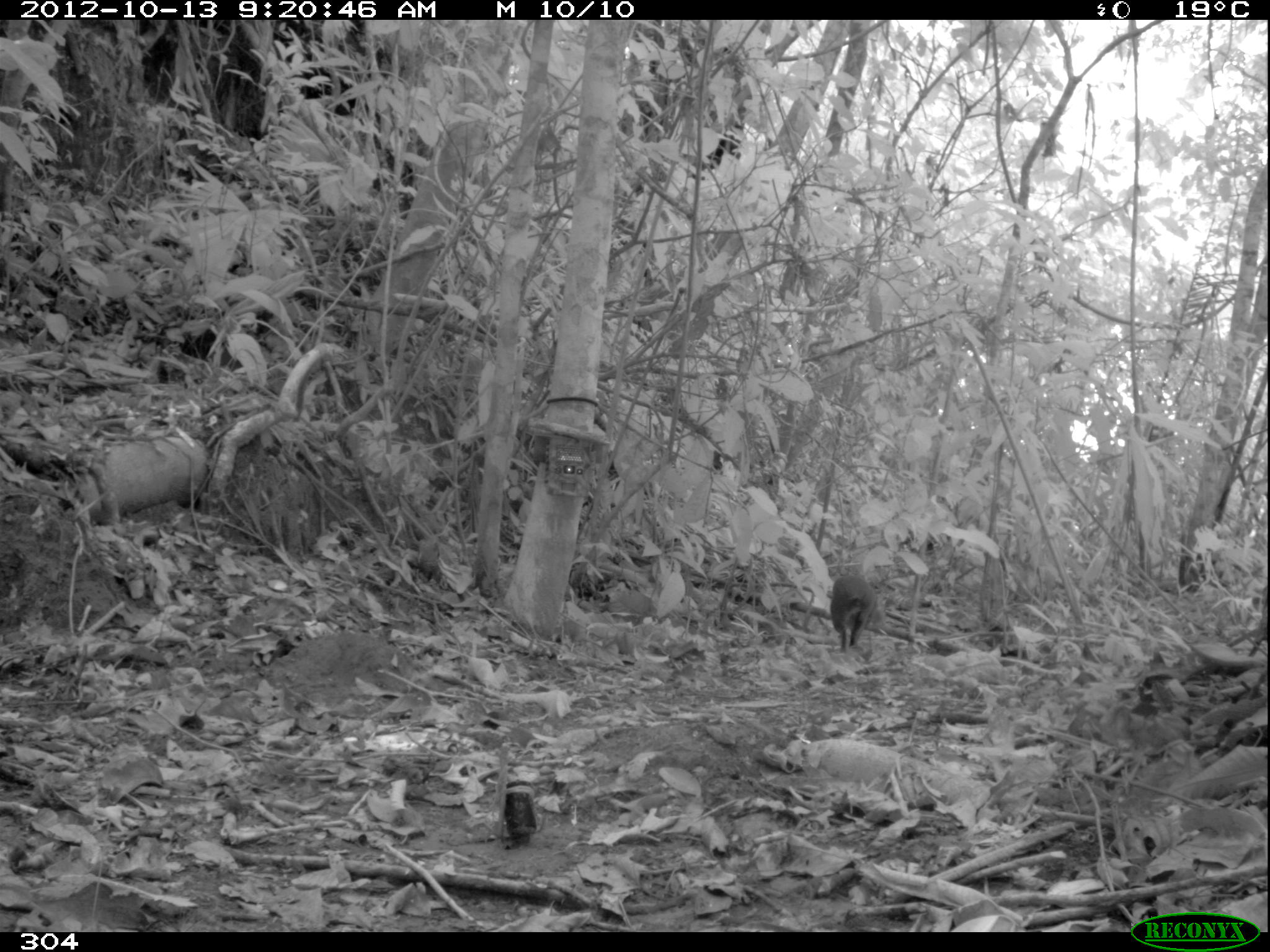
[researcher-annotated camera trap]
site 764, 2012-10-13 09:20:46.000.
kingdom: Animalia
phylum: Chordata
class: Mammalia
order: Rodentia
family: Dasyproctidae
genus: Dasyprocta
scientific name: Dasyprocta punctata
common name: central american agouti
Dasyprocta punctata (central american agouti).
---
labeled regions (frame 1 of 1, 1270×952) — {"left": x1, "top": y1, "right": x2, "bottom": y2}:
dasyprocta punctata: {"left": 830, "top": 573, "right": 872, "bottom": 657}